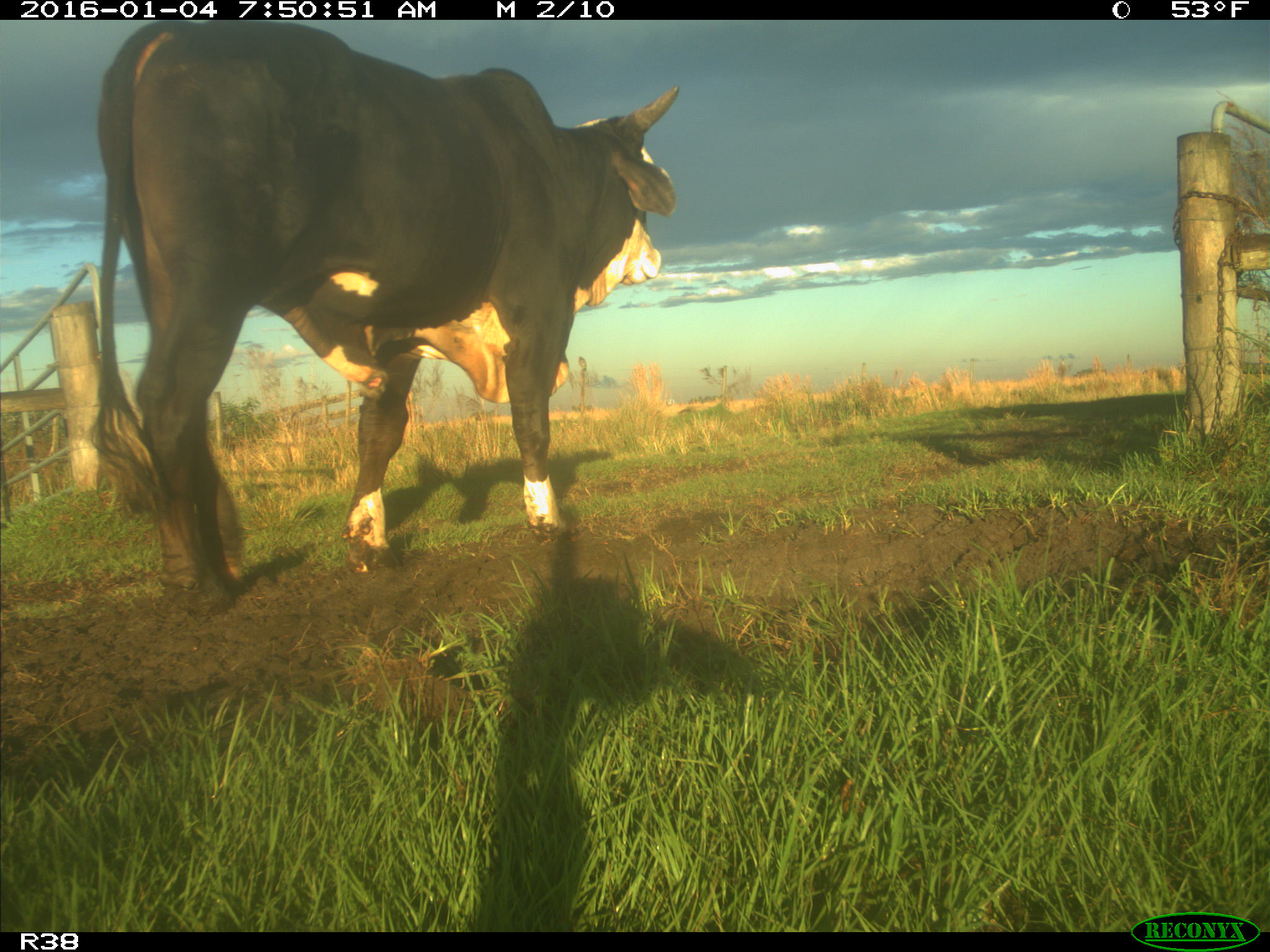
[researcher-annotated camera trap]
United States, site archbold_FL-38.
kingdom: Animalia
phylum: Chordata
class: Mammalia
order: Artiodactyla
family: Bovidae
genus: Bos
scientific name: Bos taurus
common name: domestic cow